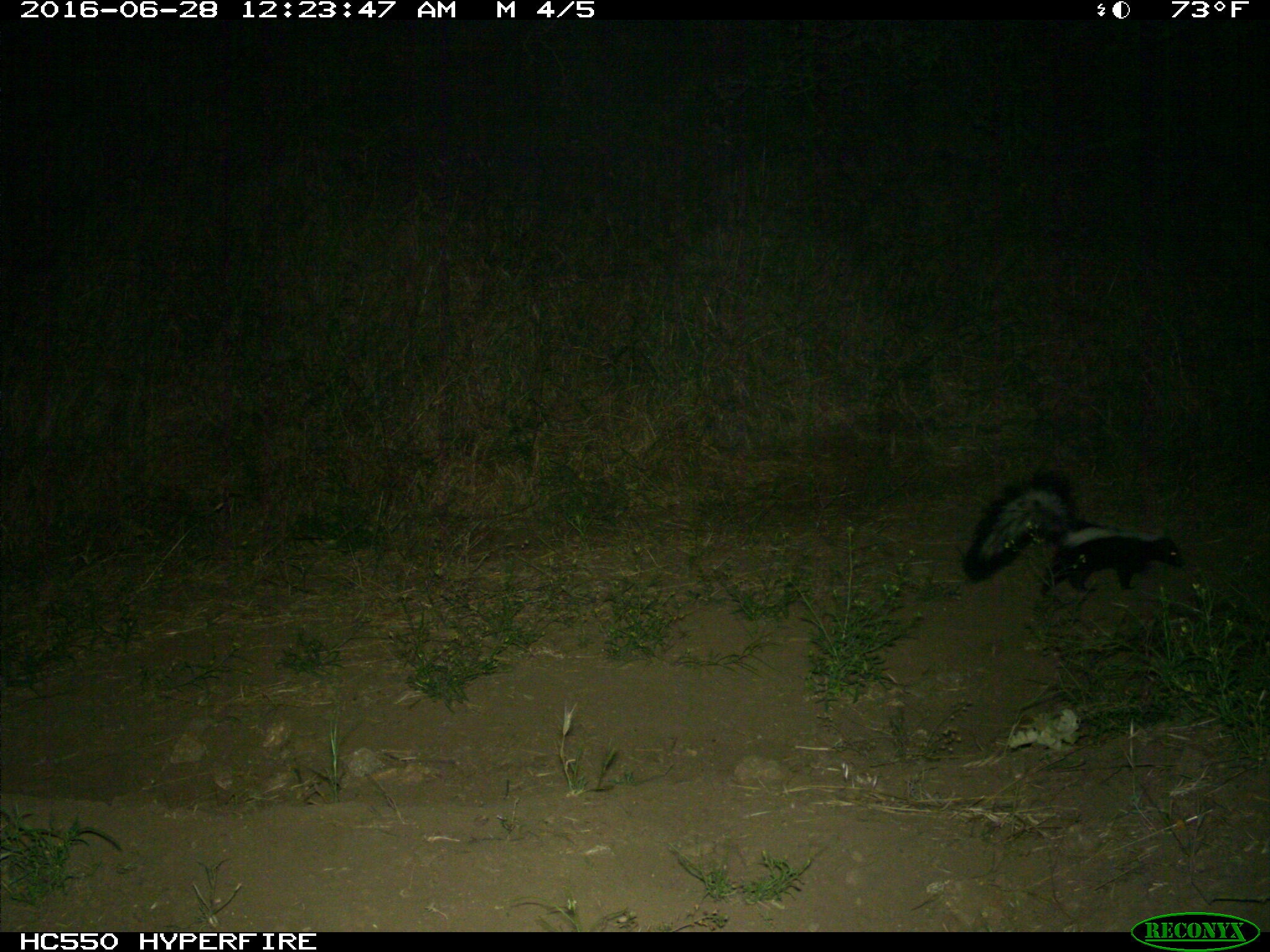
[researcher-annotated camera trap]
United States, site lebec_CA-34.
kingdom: Animalia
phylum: Chordata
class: Mammalia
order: Carnivora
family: Mephitidae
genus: Mephitis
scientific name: Mephitis mephitis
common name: striped skunk